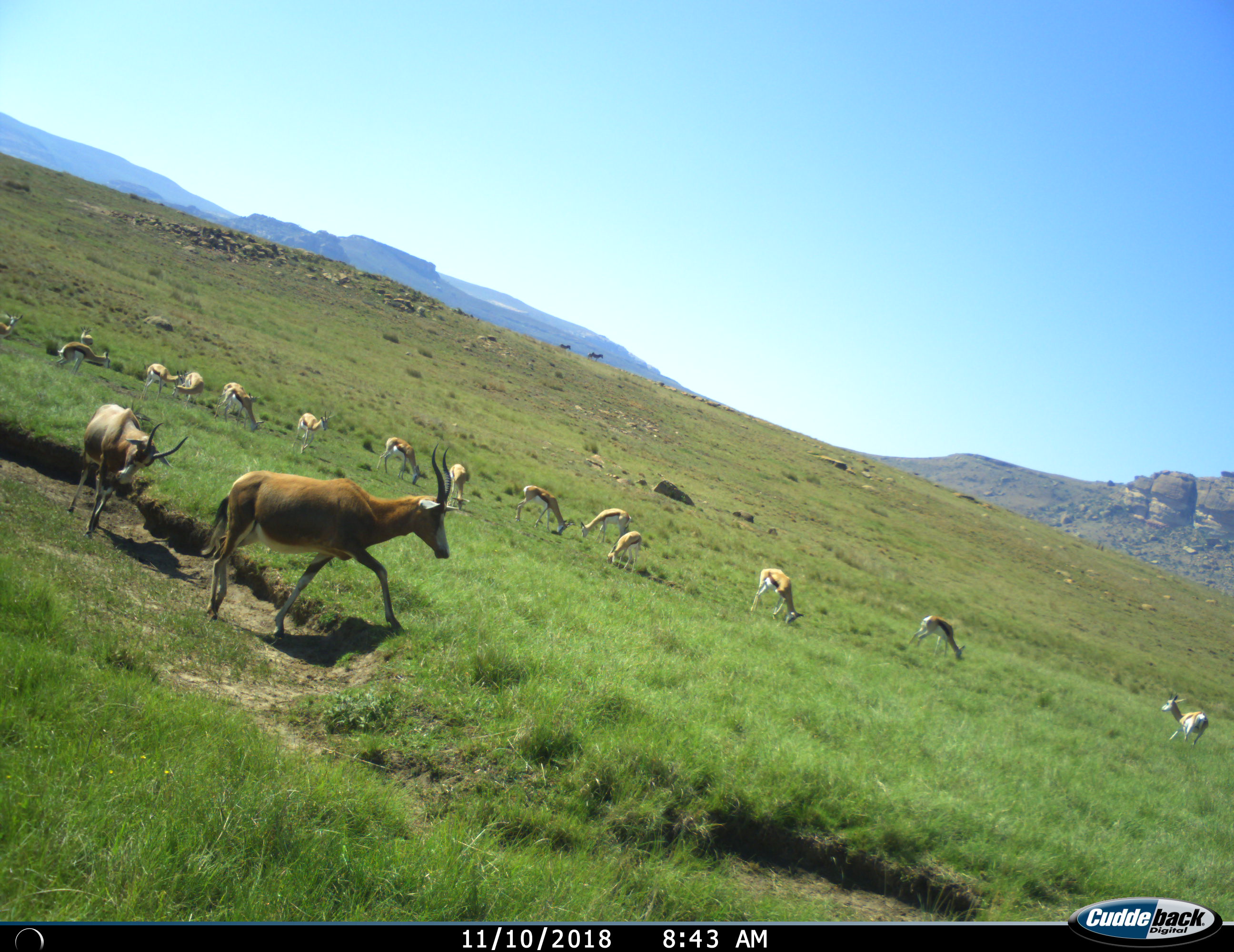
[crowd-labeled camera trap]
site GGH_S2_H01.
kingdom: Animalia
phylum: Chordata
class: Mammalia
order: Artiodactyla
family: Bovidae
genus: Damaliscus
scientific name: Damaliscus pygargus phillipsi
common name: blesbok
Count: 2.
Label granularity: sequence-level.